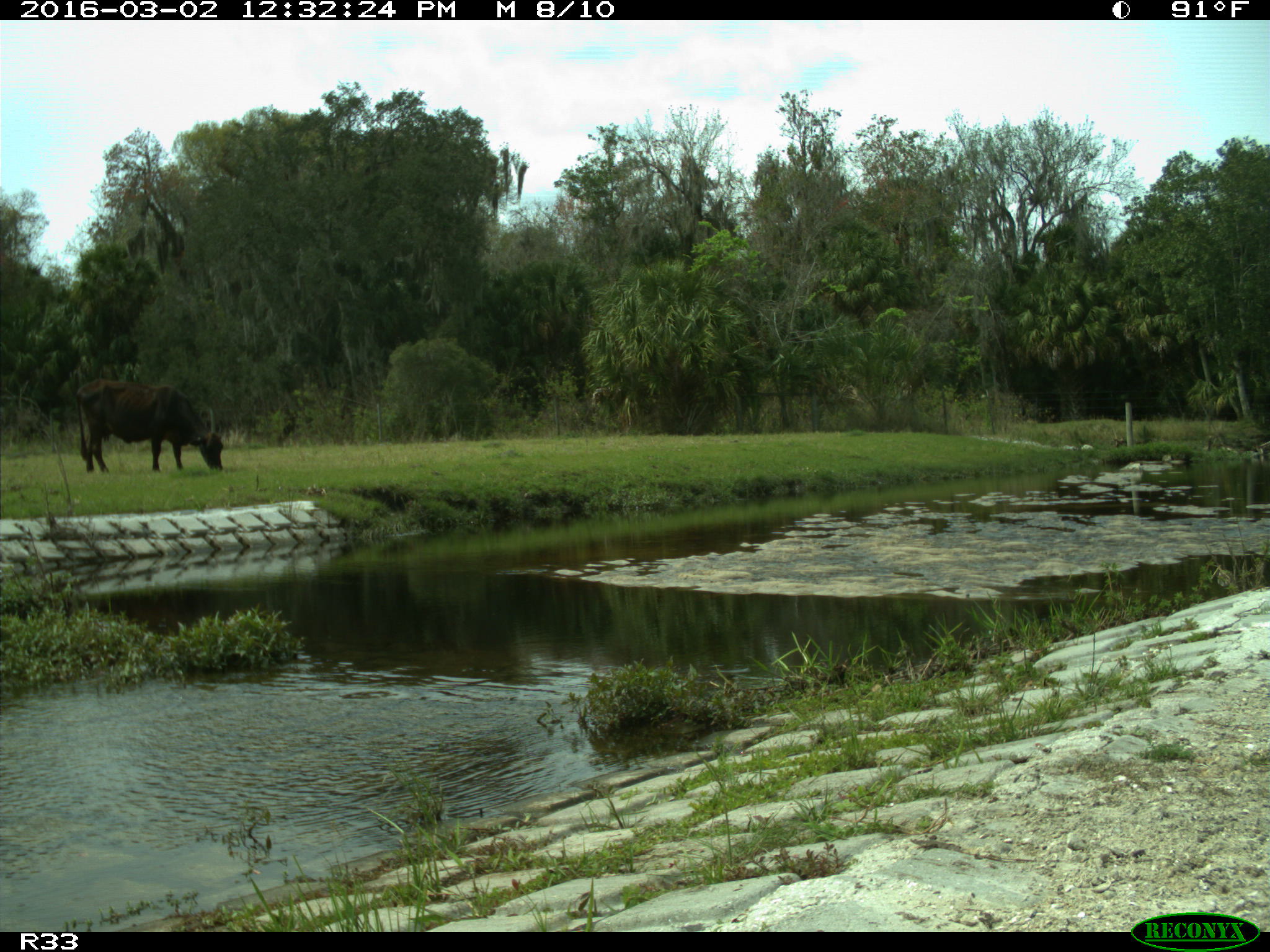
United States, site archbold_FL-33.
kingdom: Animalia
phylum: Chordata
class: Mammalia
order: Artiodactyla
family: Bovidae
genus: Bos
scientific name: Bos taurus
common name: domestic cow